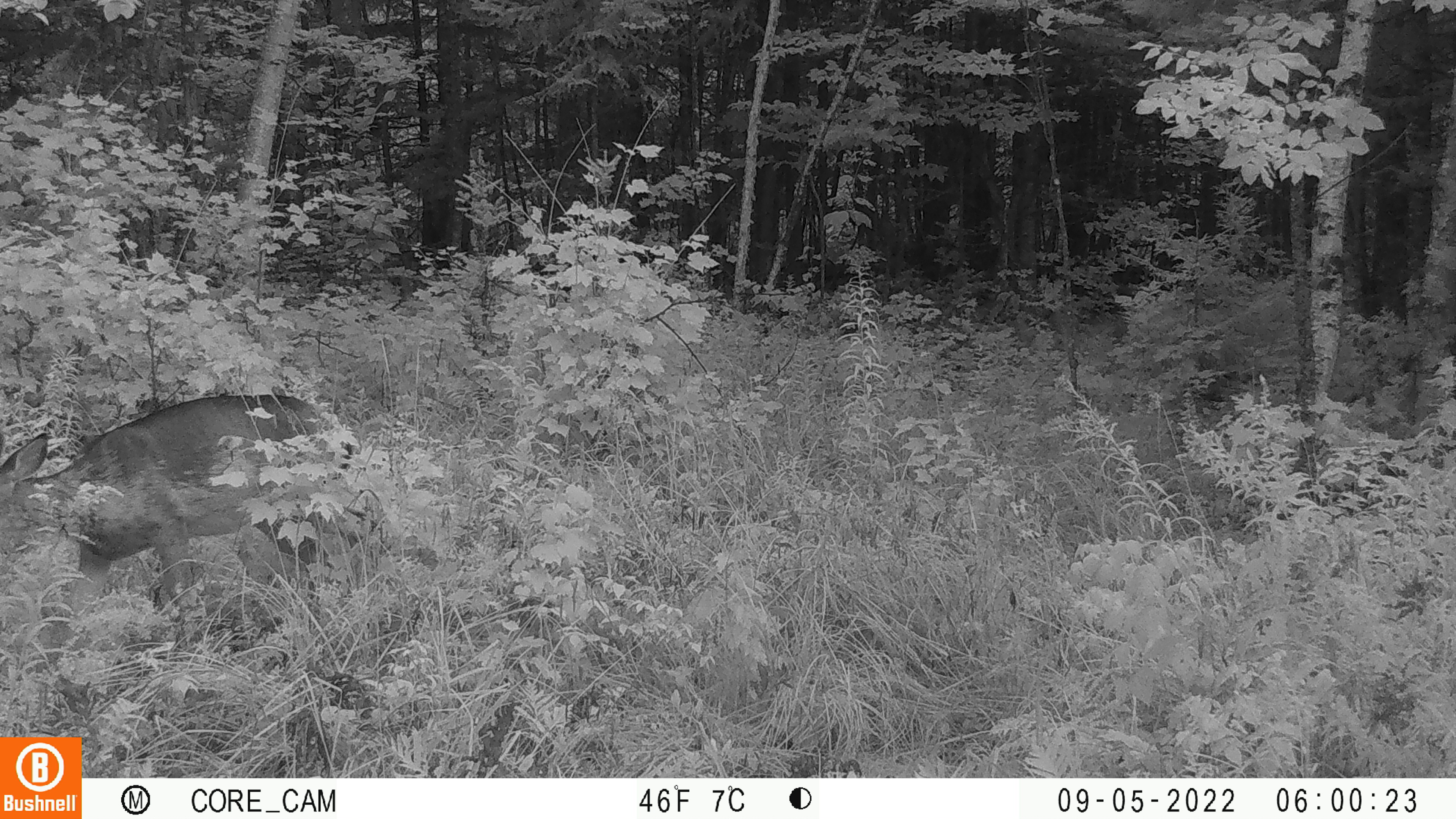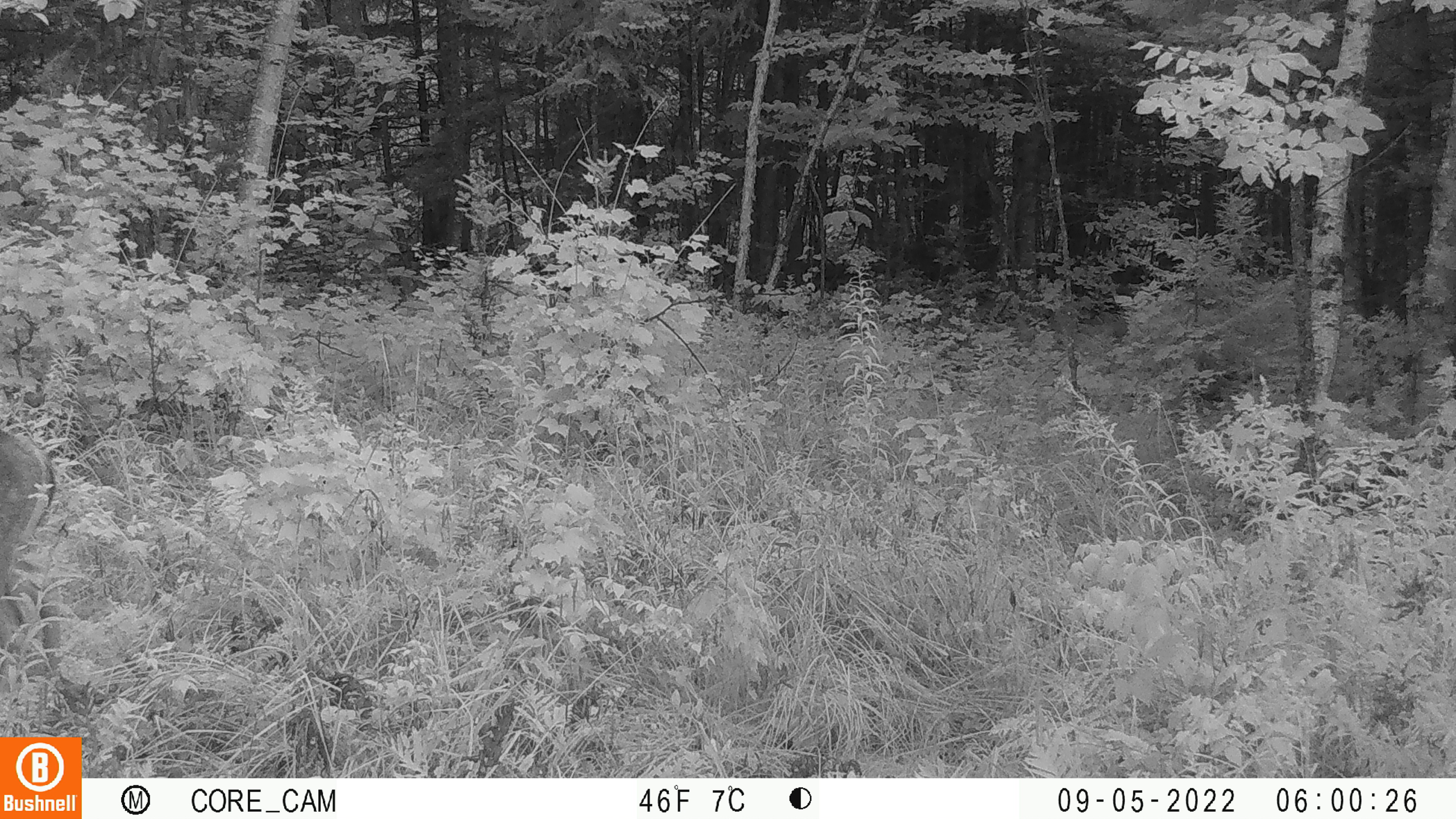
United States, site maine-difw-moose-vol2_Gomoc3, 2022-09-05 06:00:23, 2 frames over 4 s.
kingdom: Animalia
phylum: Chordata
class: Mammalia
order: Artiodactyla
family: Cervidae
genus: Odocoileus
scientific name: Odocoileus virginianus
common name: white-tailed deer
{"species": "white-tailed deer (Odocoileus virginianus)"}